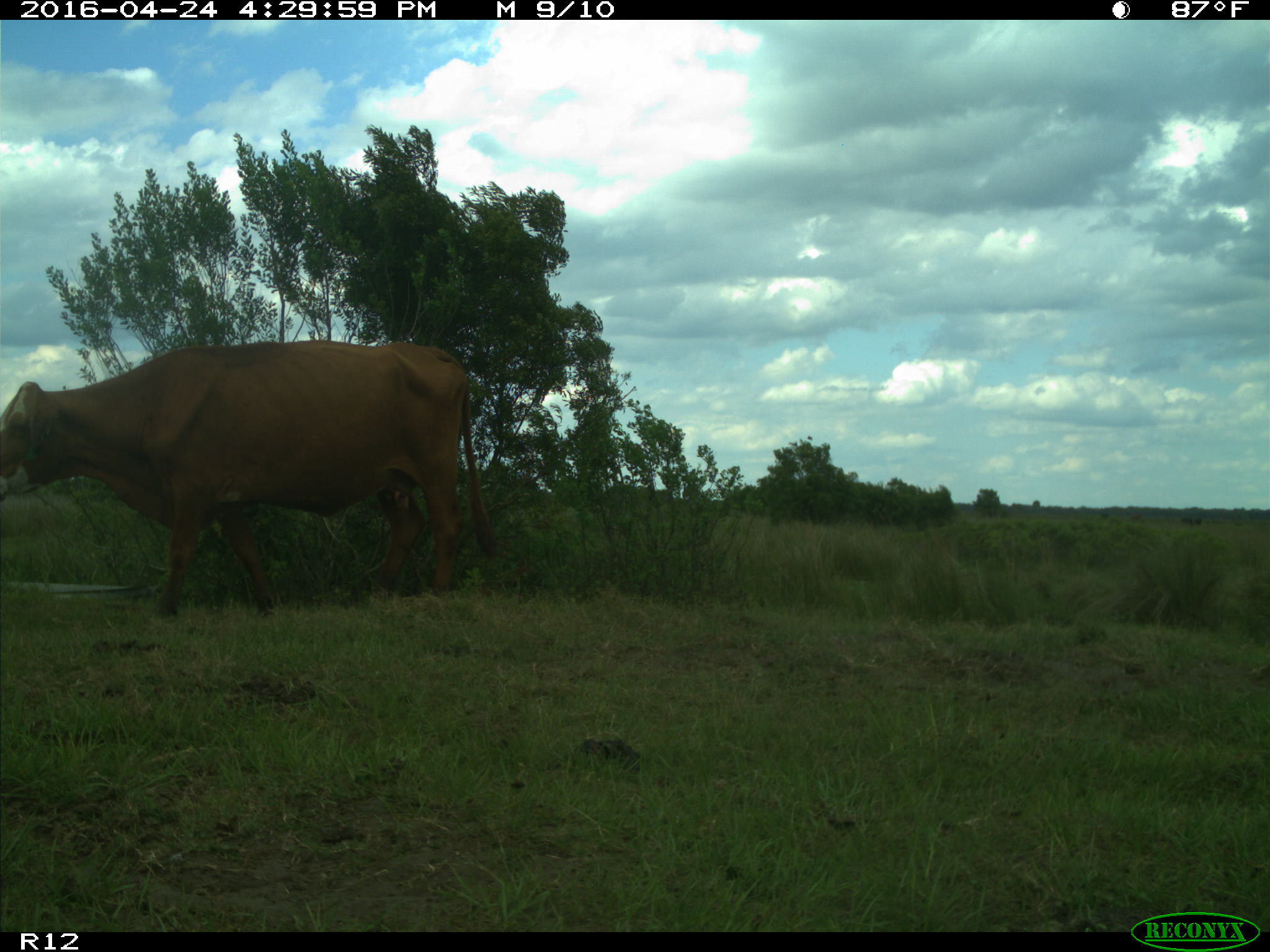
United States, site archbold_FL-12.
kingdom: Animalia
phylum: Chordata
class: Mammalia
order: Artiodactyla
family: Bovidae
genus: Bos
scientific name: Bos taurus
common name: domestic cow